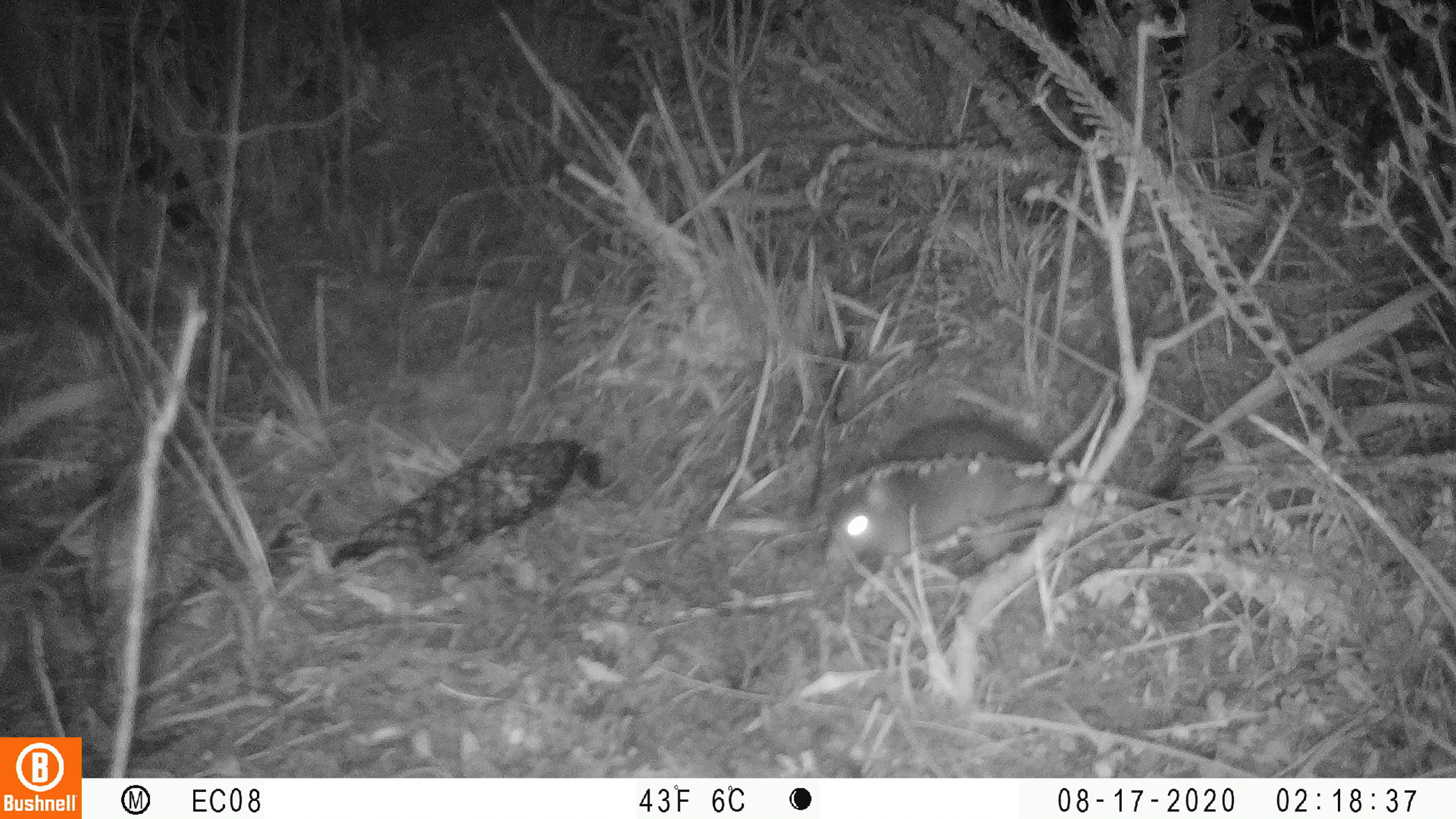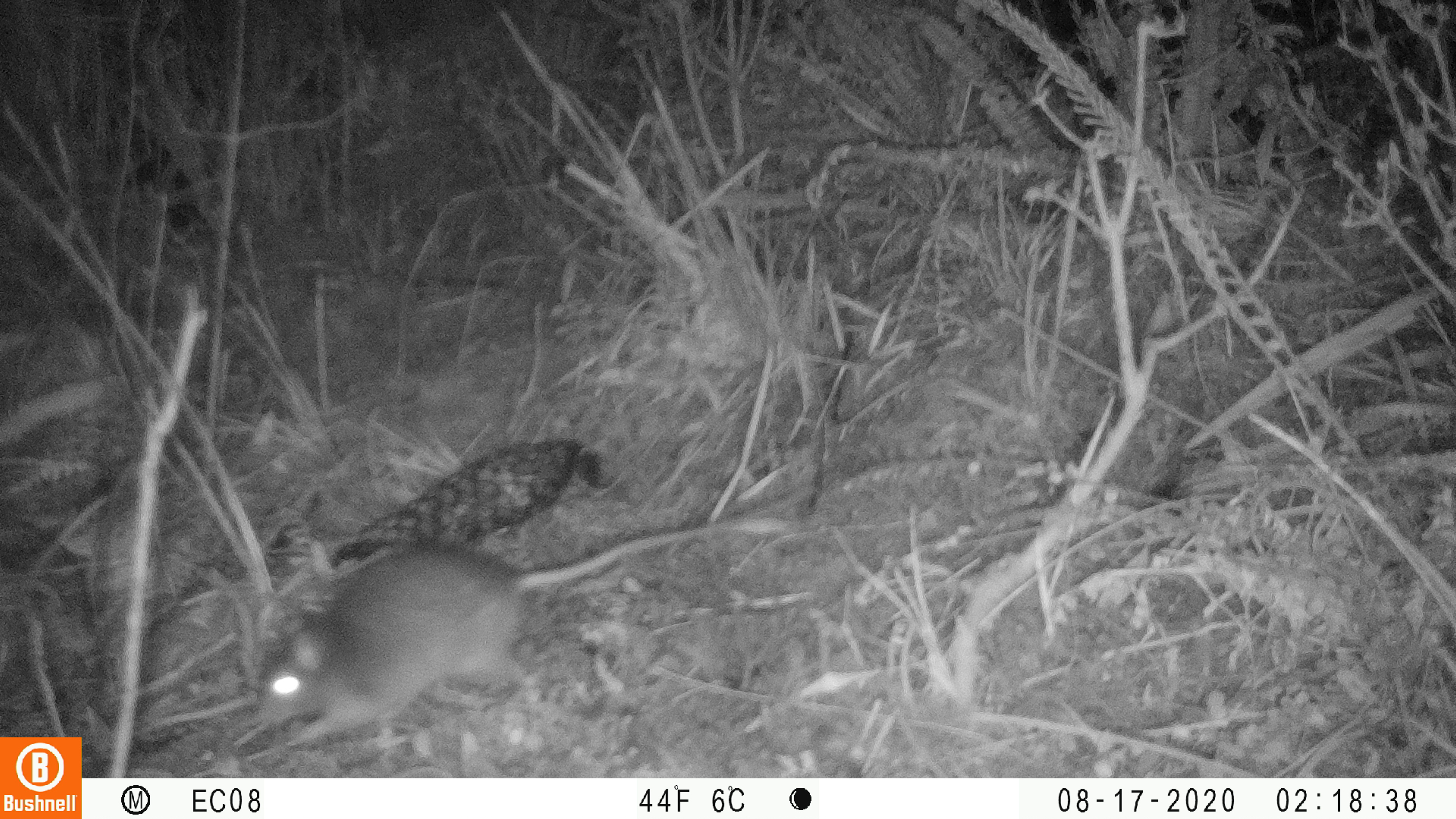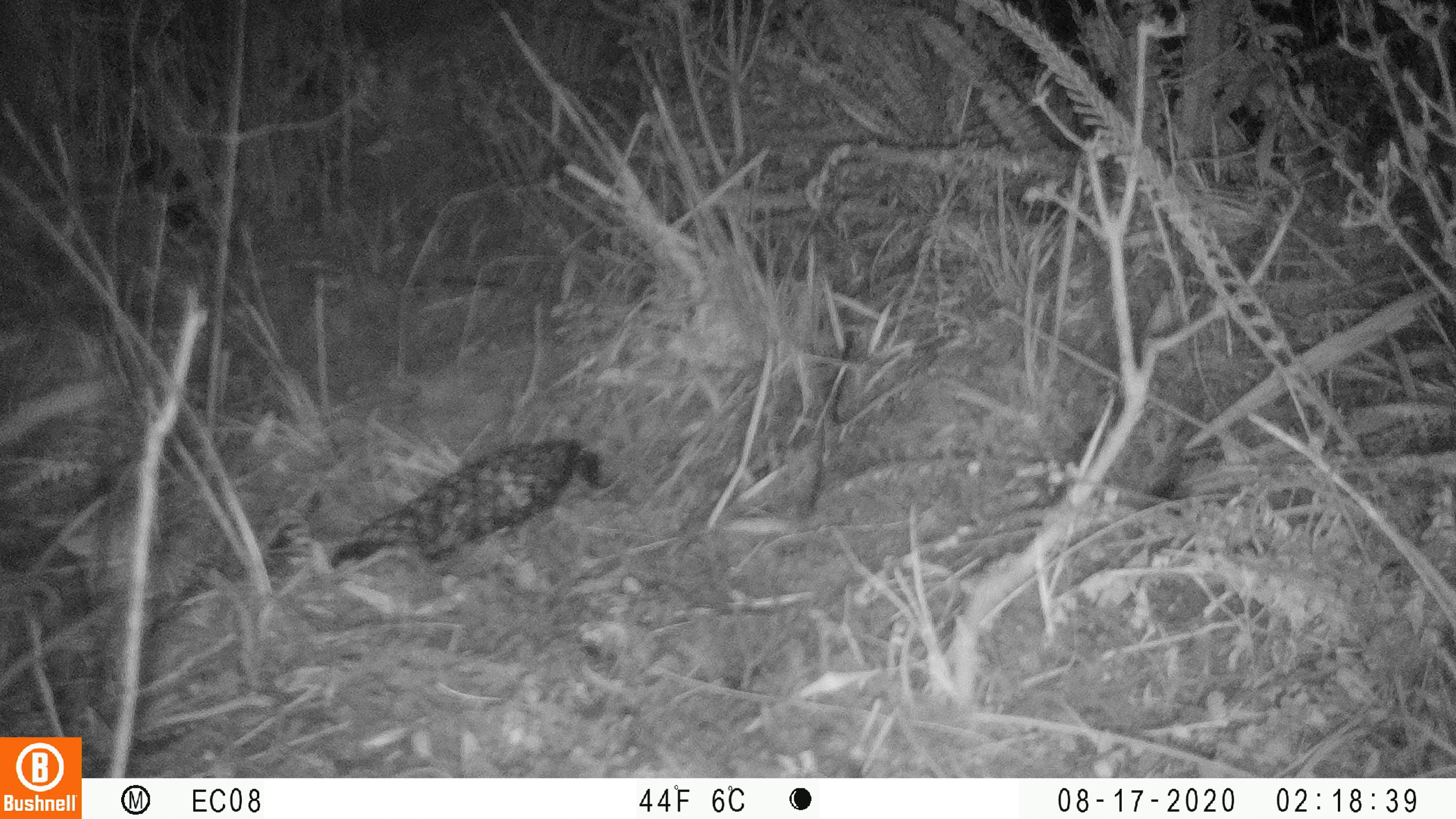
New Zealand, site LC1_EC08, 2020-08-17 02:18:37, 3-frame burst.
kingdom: Animalia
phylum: Chordata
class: Mammalia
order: Rodentia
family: Muridae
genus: Rattus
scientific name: Rattus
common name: rat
Rat (Rattus).